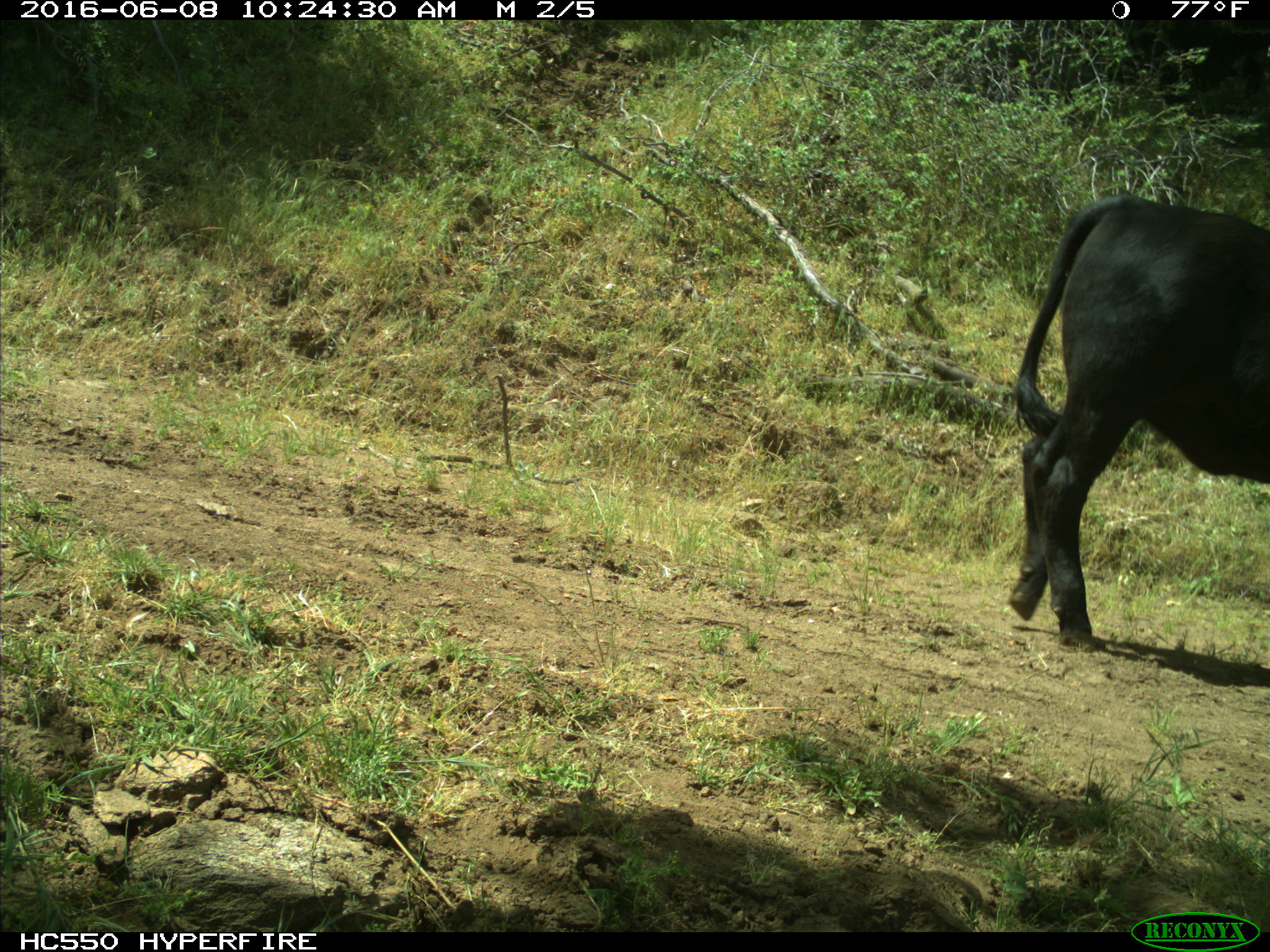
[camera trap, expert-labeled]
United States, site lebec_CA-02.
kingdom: Animalia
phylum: Chordata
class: Mammalia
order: Artiodactyla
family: Bovidae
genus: Bos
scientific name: Bos taurus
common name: domestic cow